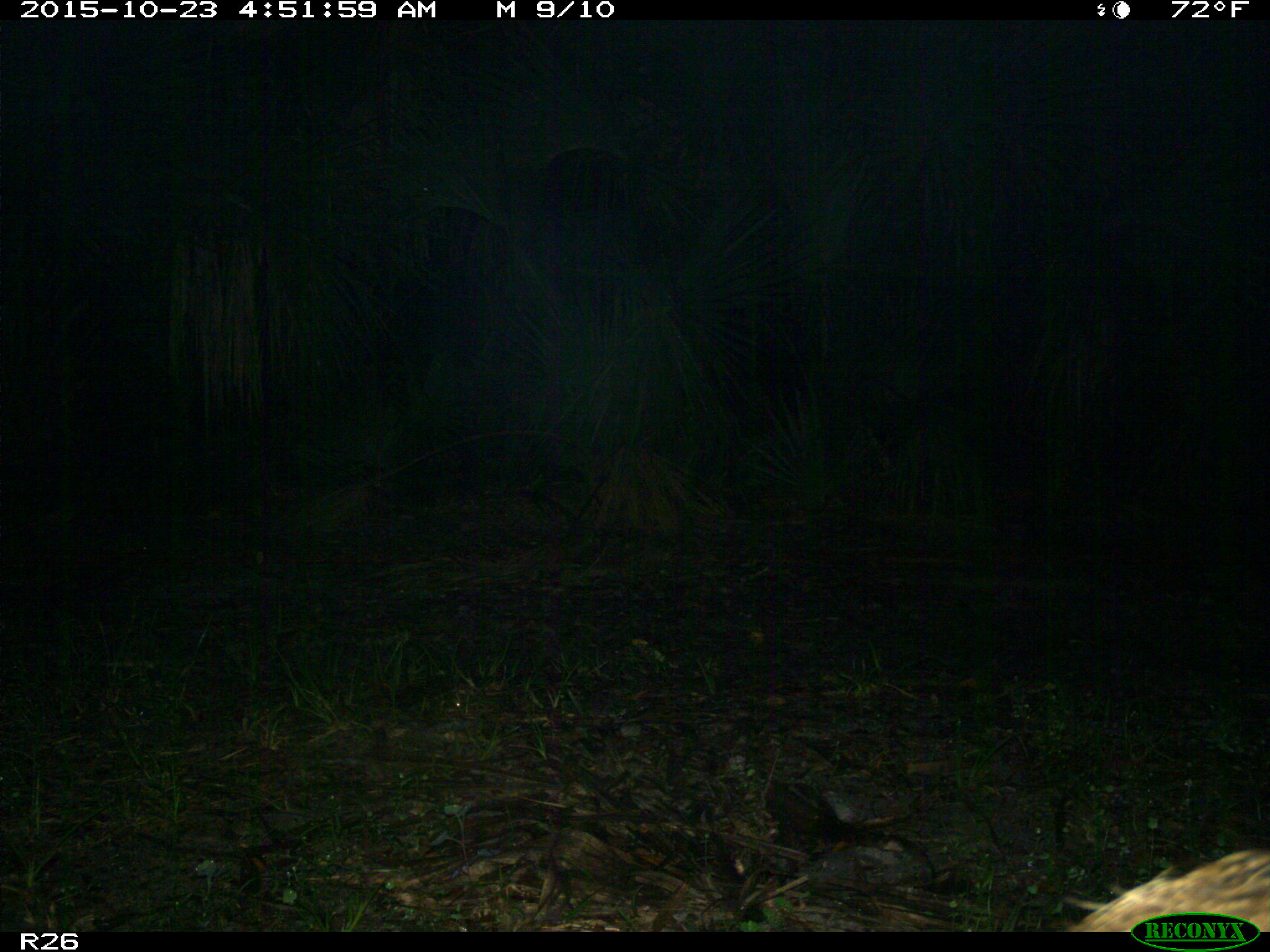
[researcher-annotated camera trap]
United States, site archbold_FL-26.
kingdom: Animalia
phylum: Chordata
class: Mammalia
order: Artiodactyla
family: Suidae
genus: Sus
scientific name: Sus scrofa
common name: wild boar